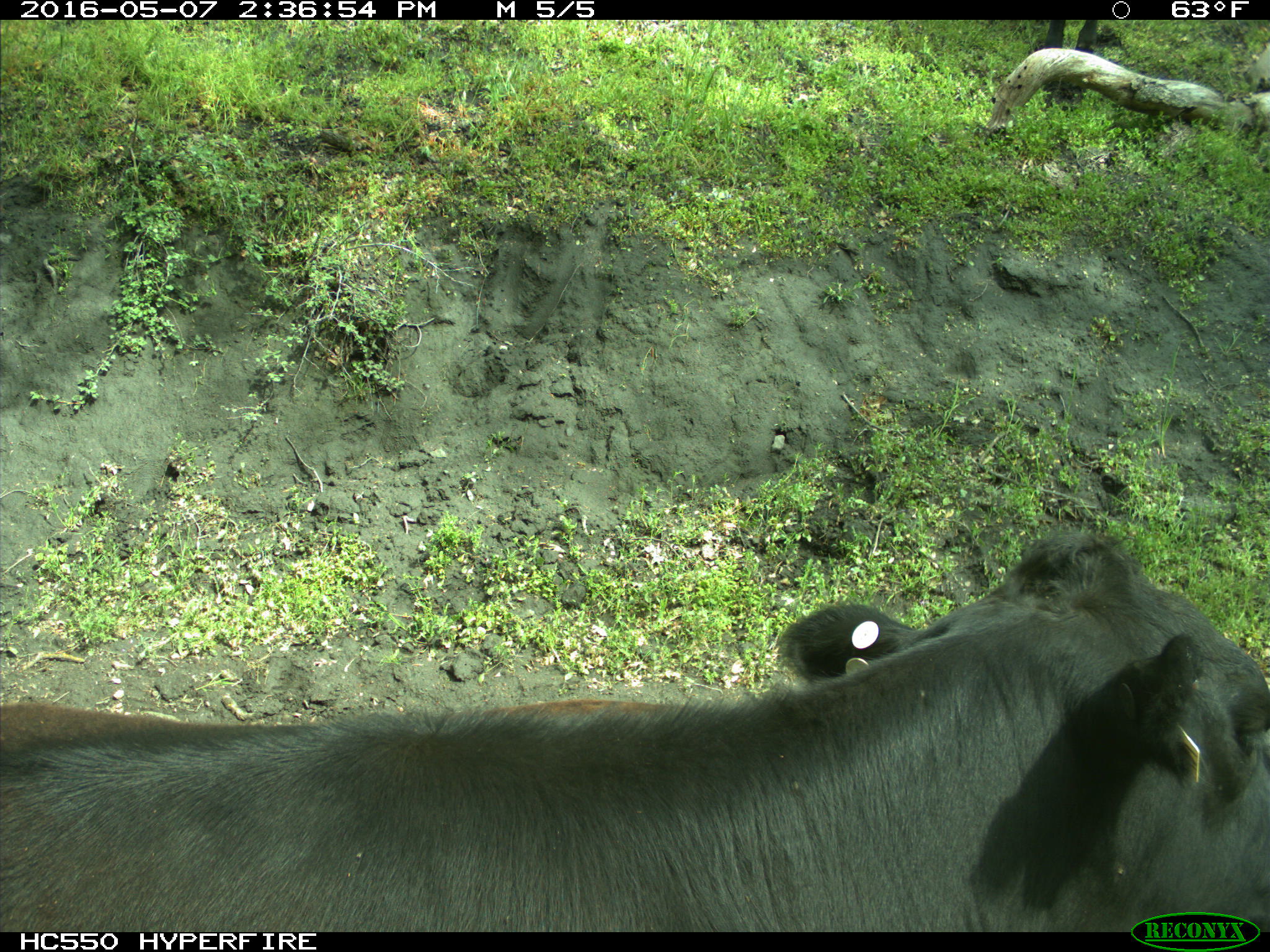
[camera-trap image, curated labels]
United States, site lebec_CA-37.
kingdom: Animalia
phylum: Chordata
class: Mammalia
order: Artiodactyla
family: Bovidae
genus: Bos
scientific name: Bos taurus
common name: domestic cow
Bos taurus (domestic cow).